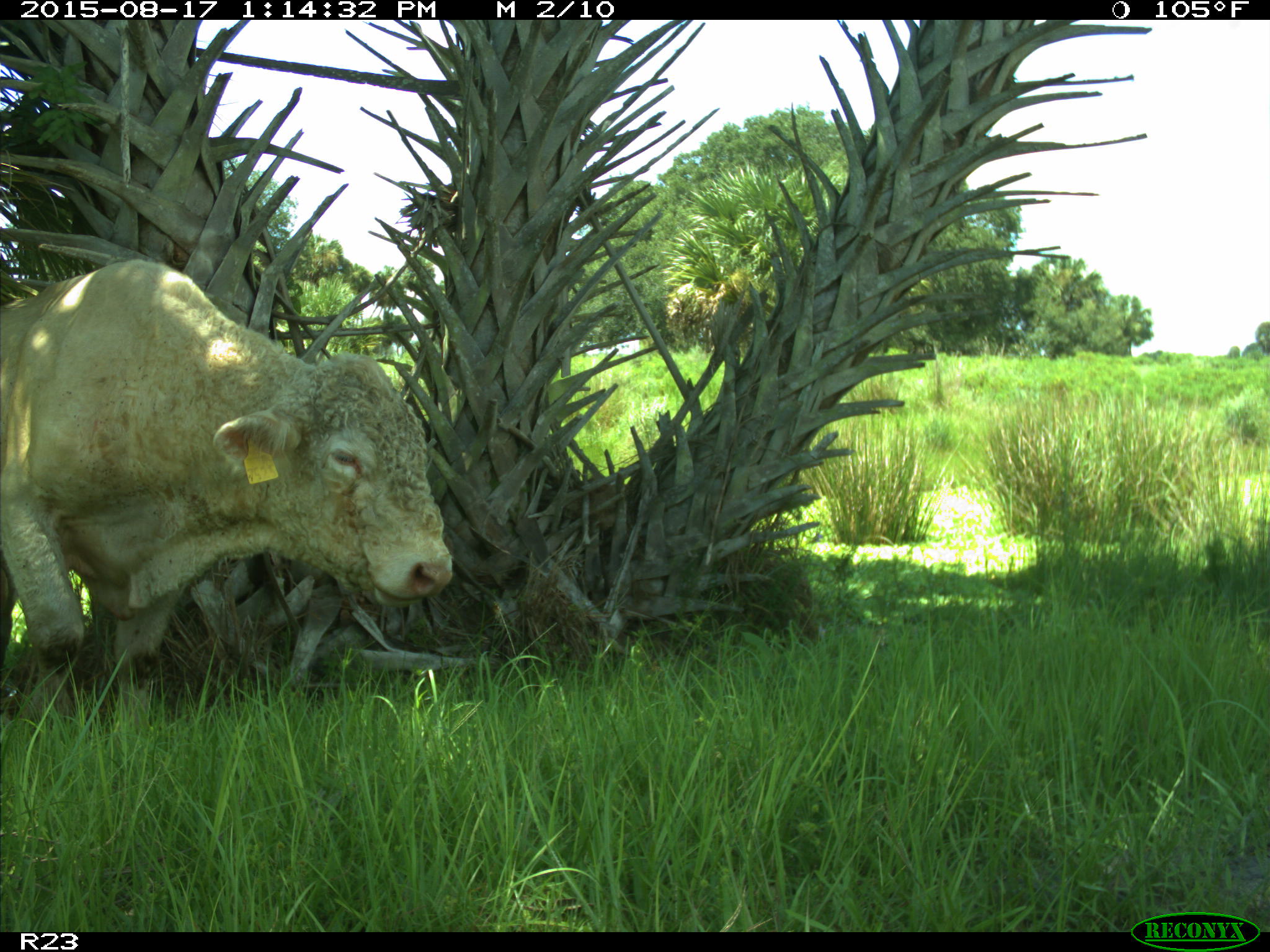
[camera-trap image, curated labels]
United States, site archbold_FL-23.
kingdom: Animalia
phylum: Chordata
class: Mammalia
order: Artiodactyla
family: Bovidae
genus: Bos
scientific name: Bos taurus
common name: domestic cow